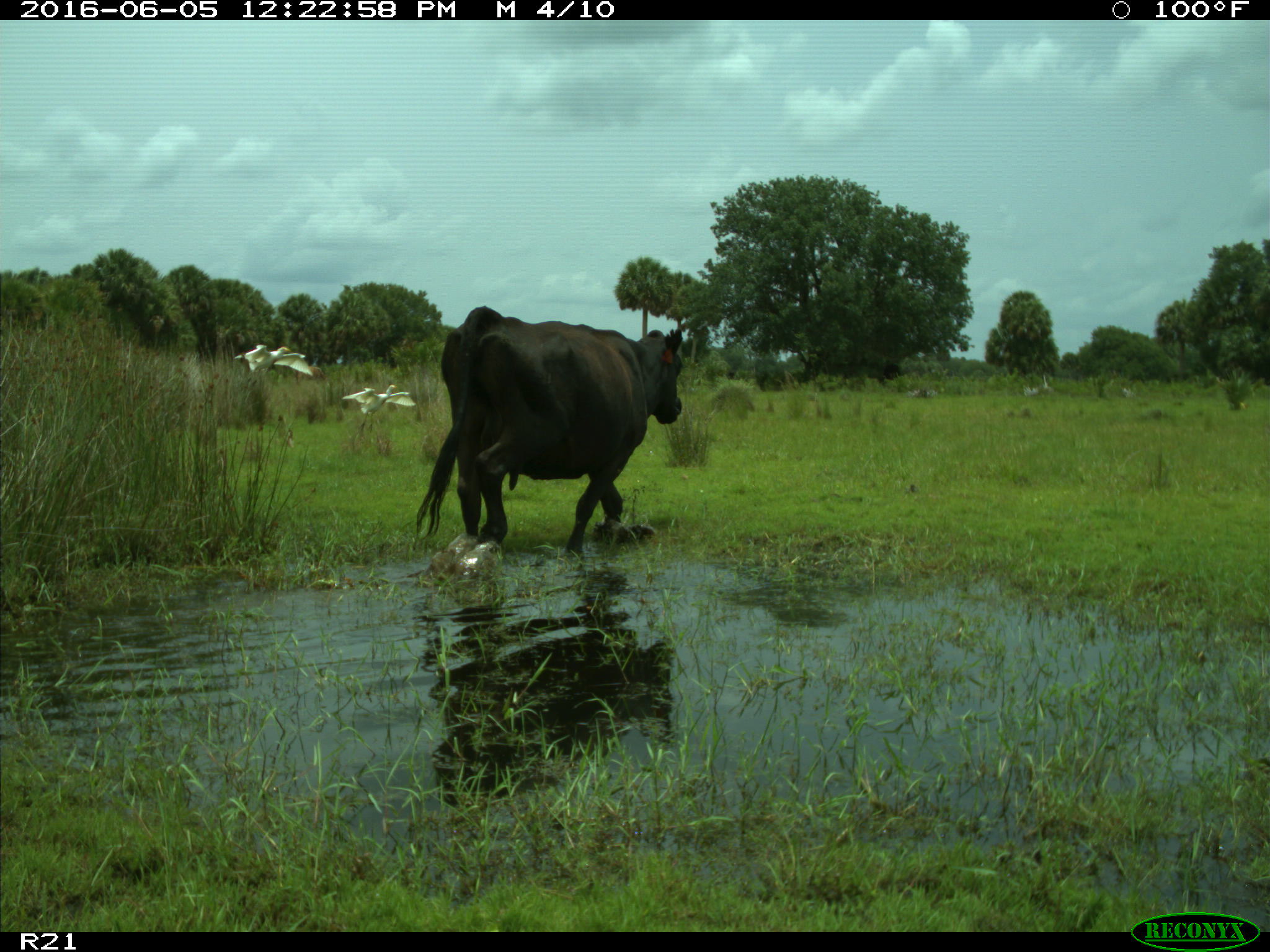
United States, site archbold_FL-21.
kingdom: Animalia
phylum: Chordata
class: Mammalia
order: Artiodactyla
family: Bovidae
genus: Bos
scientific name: Bos taurus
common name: domestic cow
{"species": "Bos taurus (domestic cow)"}